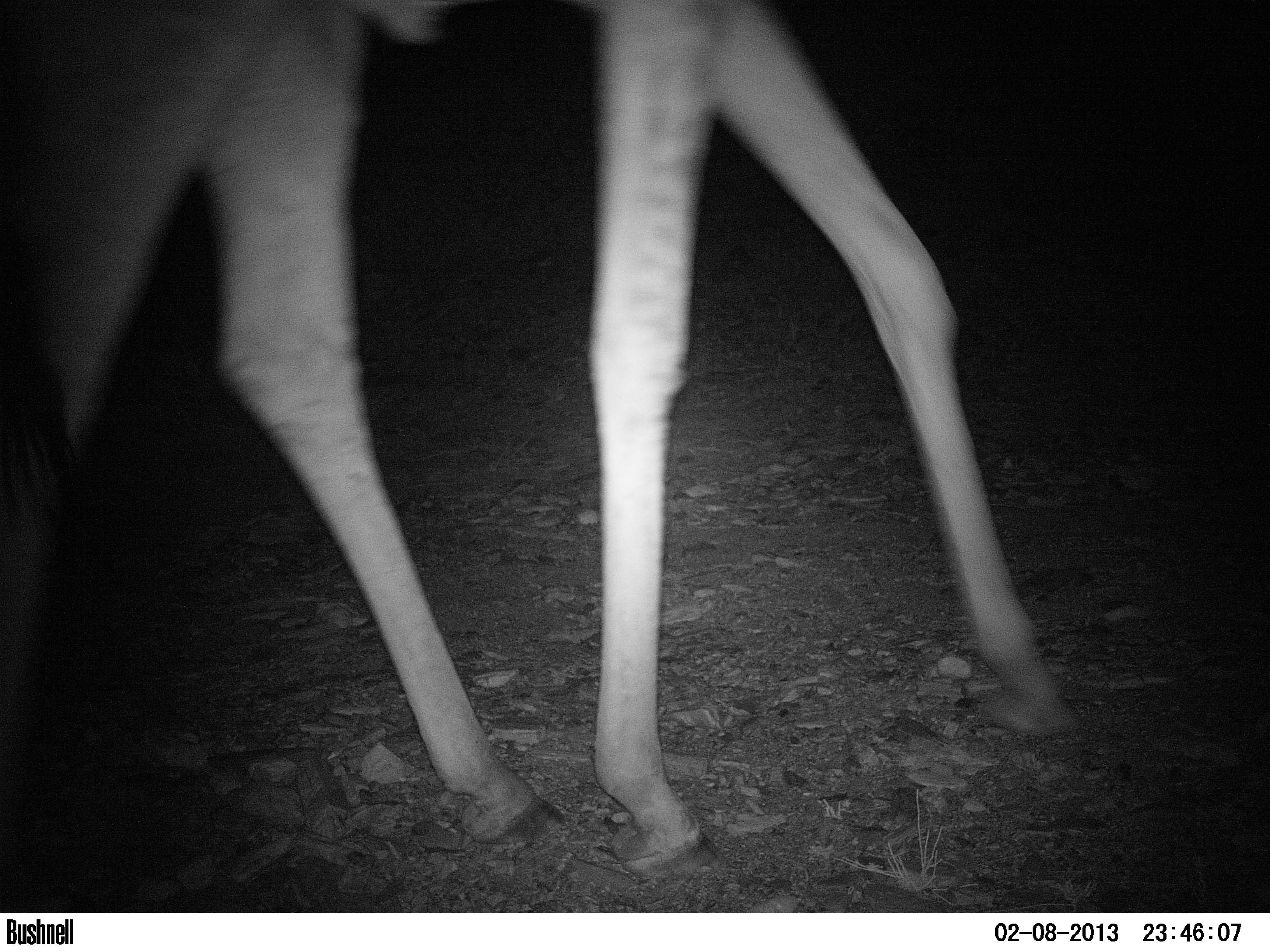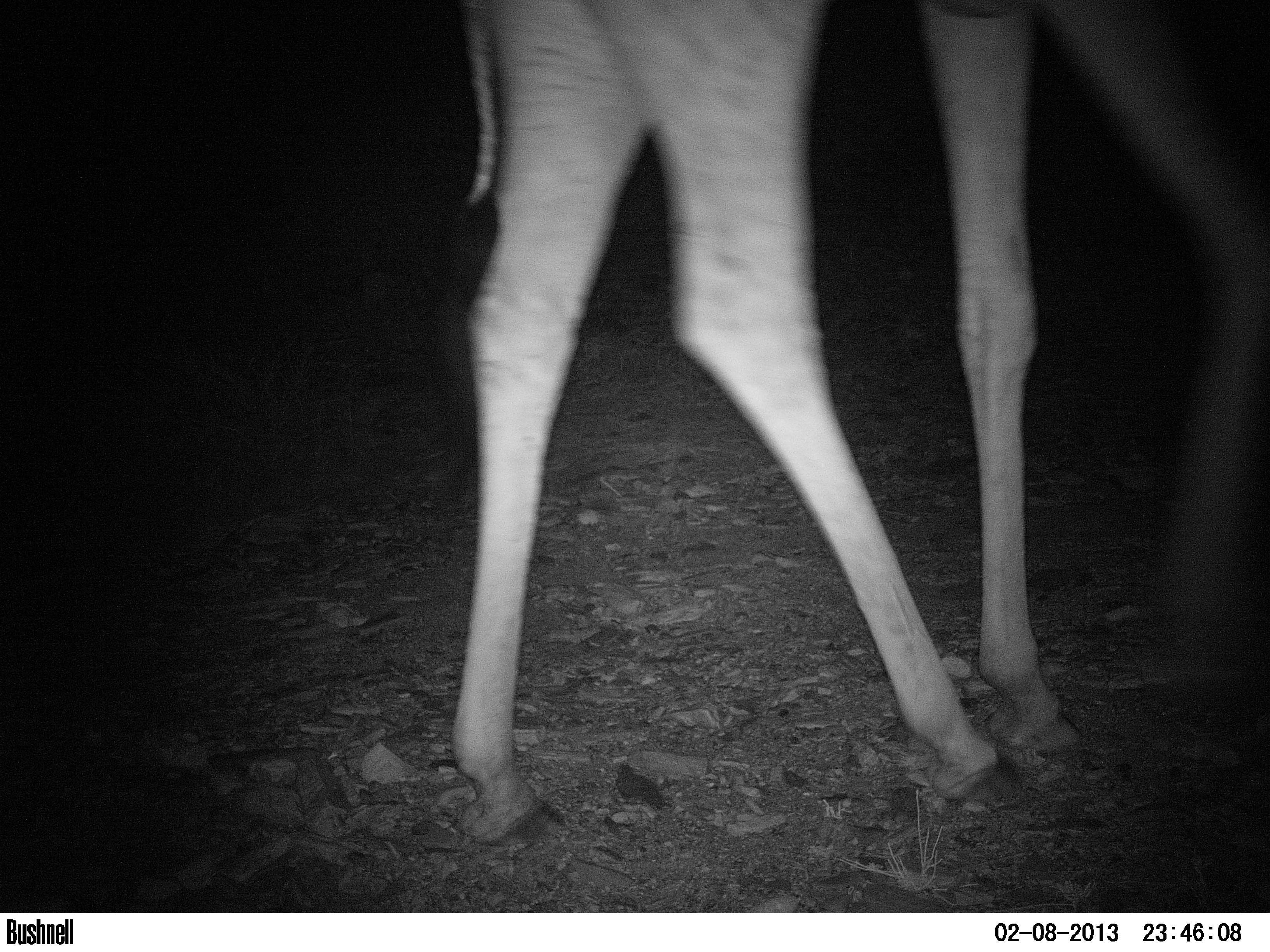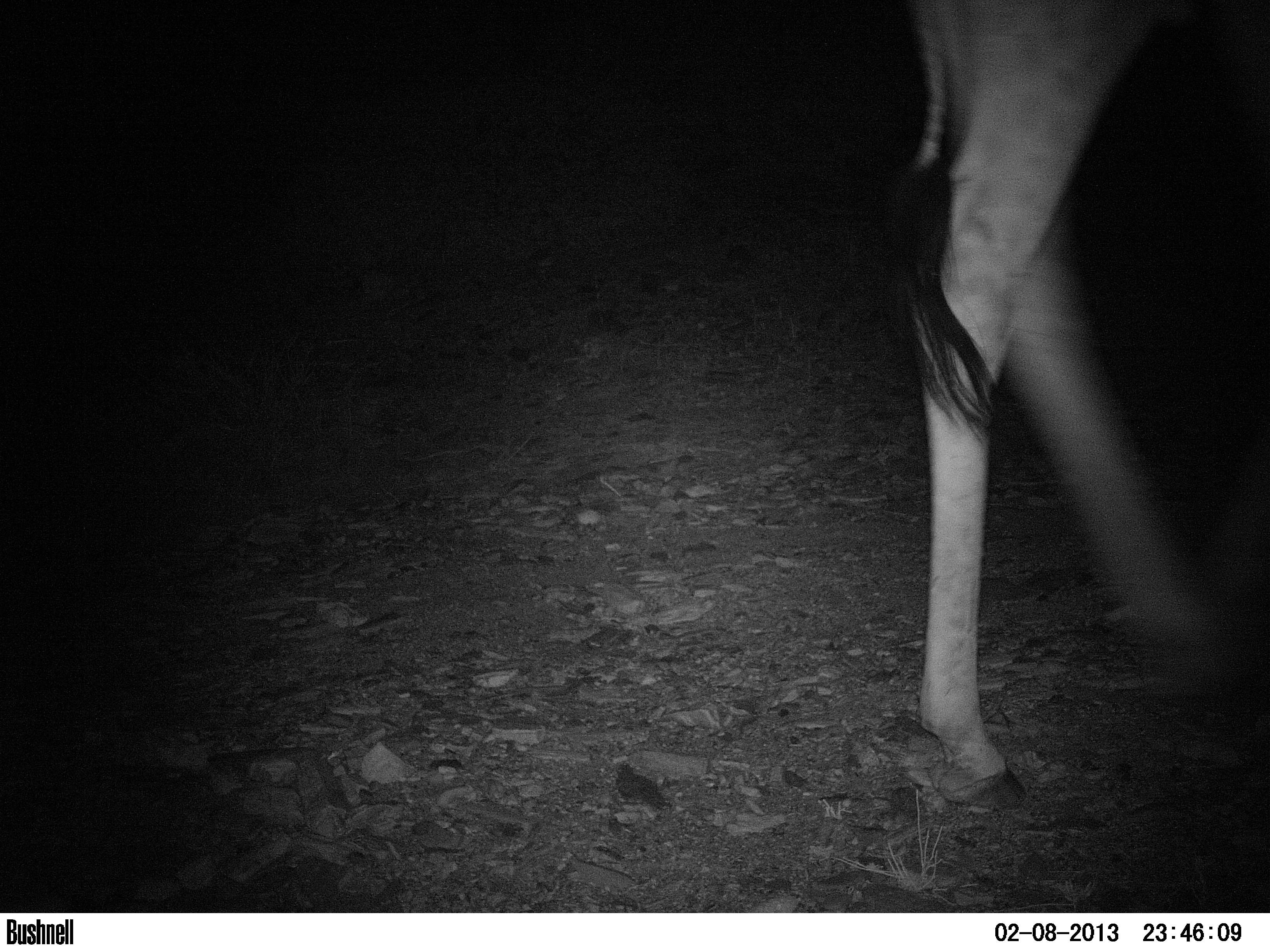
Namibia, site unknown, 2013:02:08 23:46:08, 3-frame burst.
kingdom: Animalia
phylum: Chordata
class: Mammalia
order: Artiodactyla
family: Giraffidae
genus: Giraffa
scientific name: Giraffa camelopardalis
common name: giraffe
Giraffa camelopardalis (giraffe).